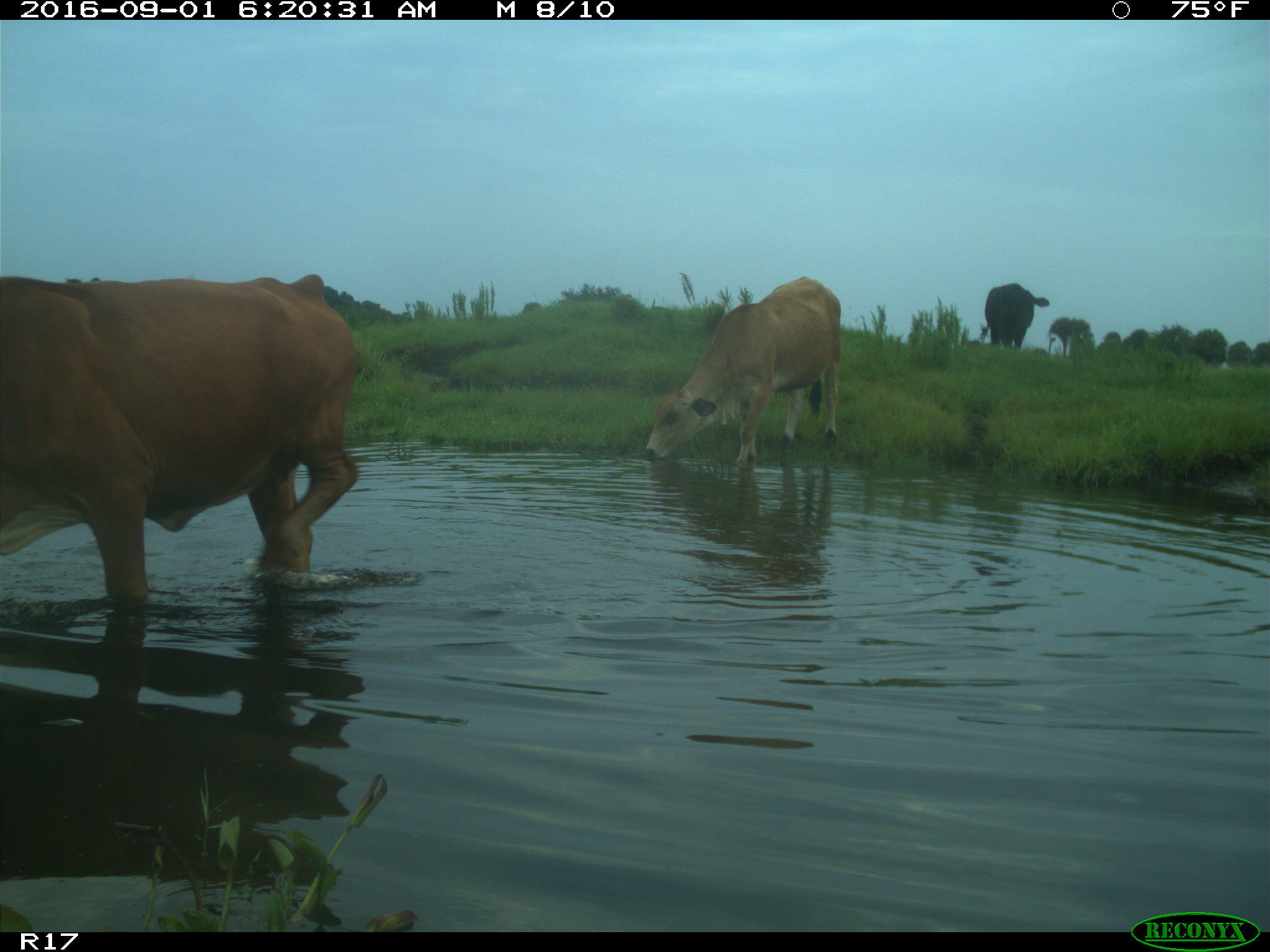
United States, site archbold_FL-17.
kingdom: Animalia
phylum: Chordata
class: Mammalia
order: Artiodactyla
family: Bovidae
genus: Bos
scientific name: Bos taurus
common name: domestic cow